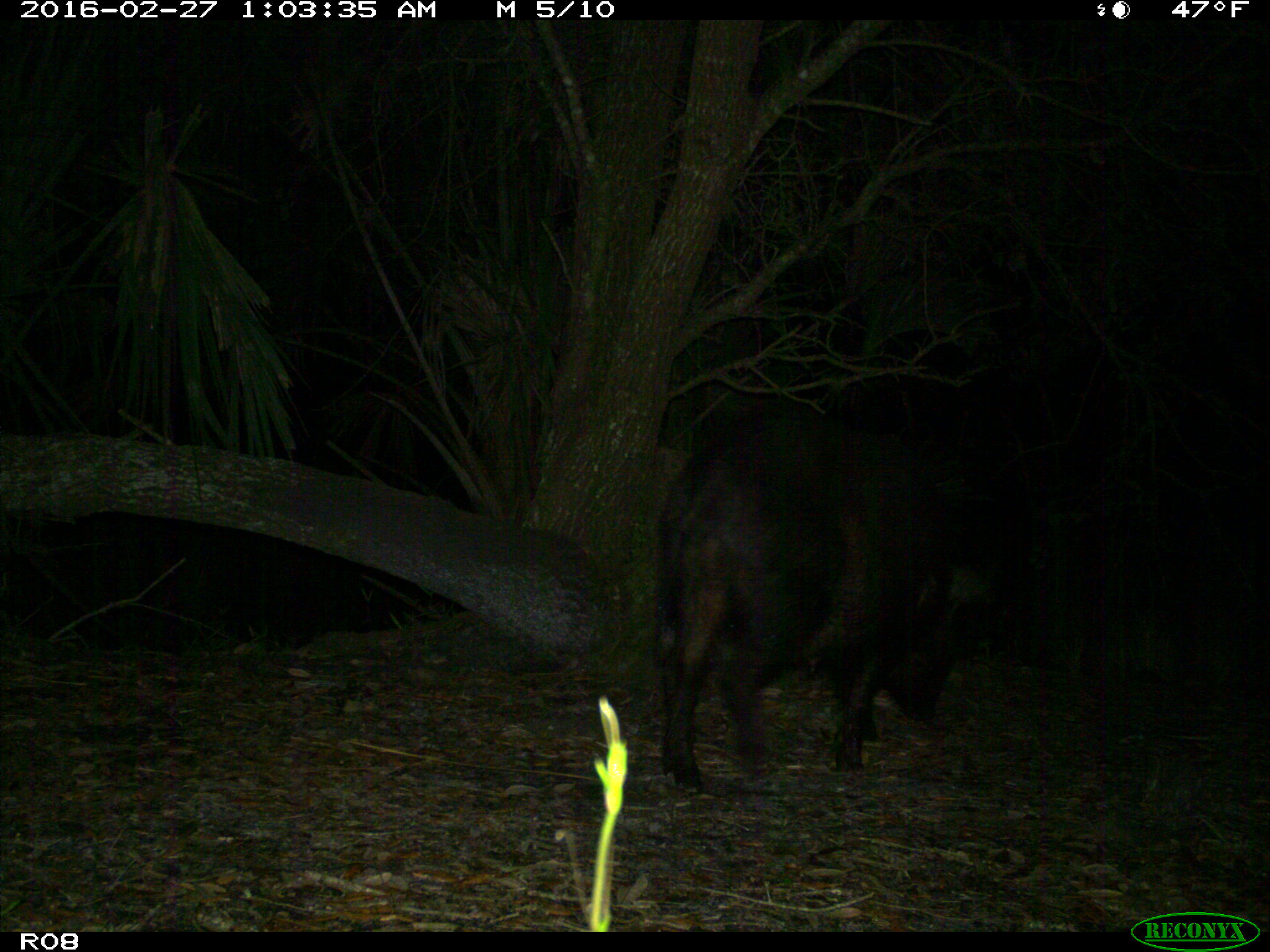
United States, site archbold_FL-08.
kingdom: Animalia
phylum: Chordata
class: Mammalia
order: Artiodactyla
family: Suidae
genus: Sus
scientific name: Sus scrofa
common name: wild boar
Sus scrofa (wild boar).